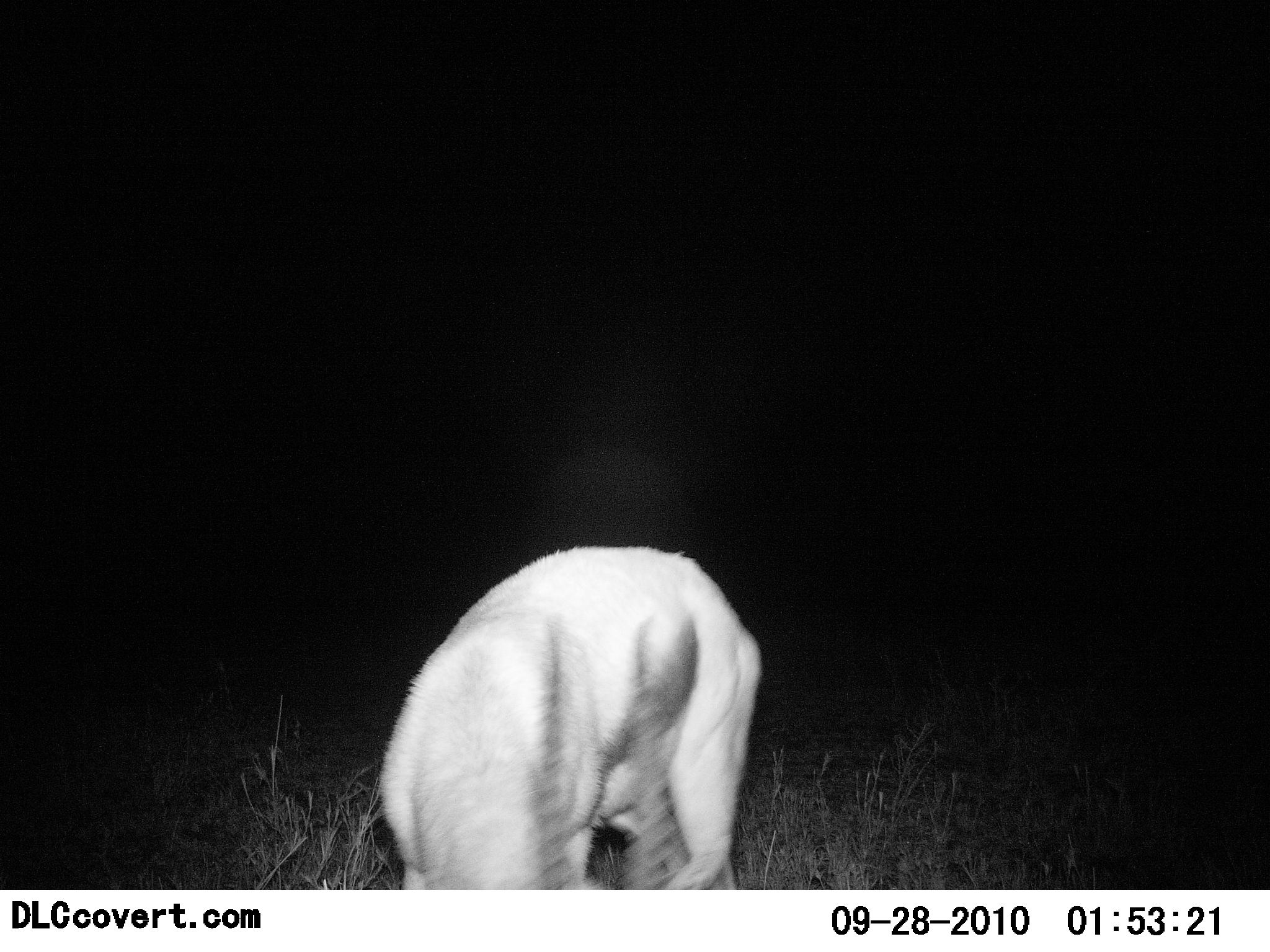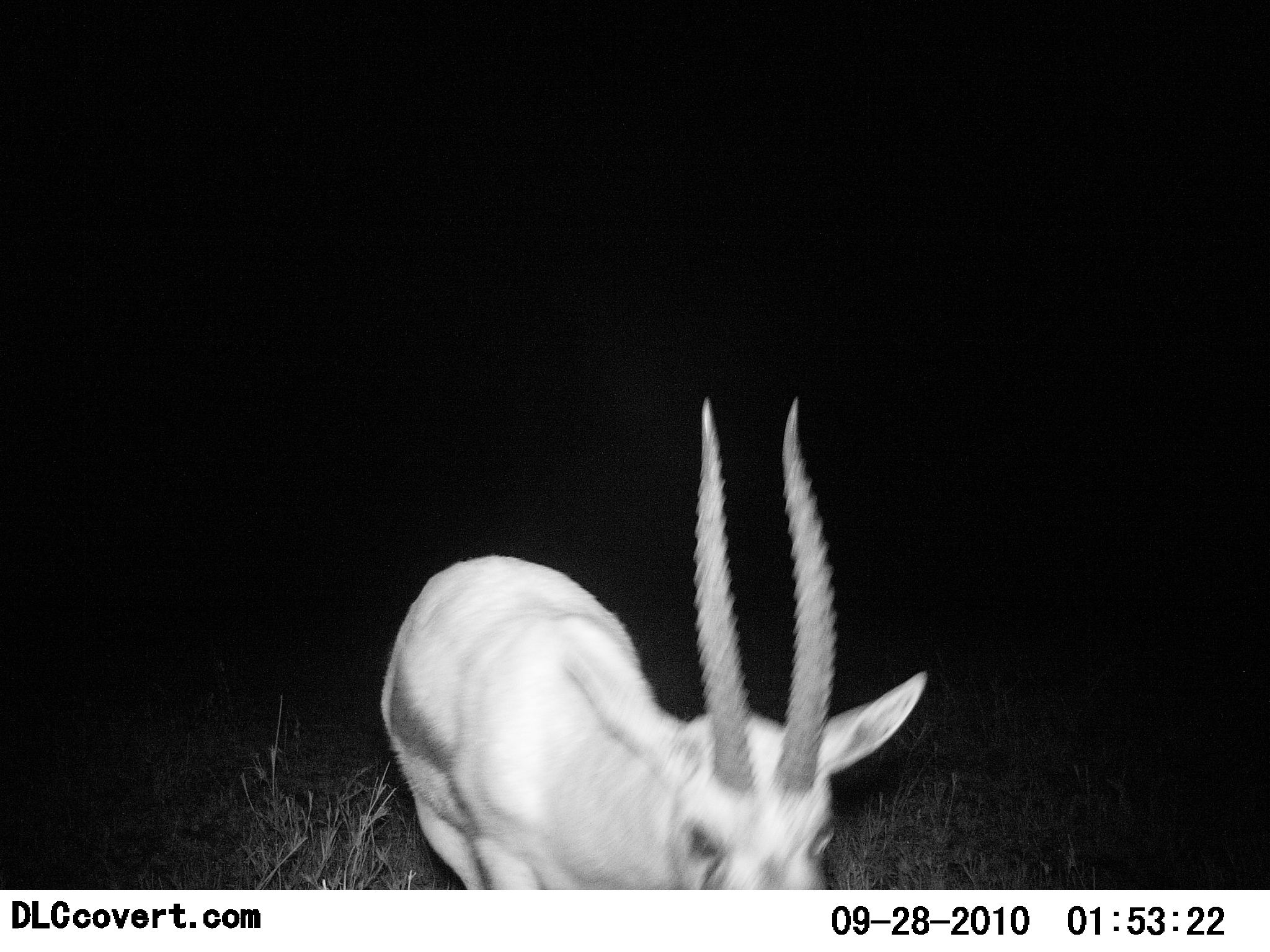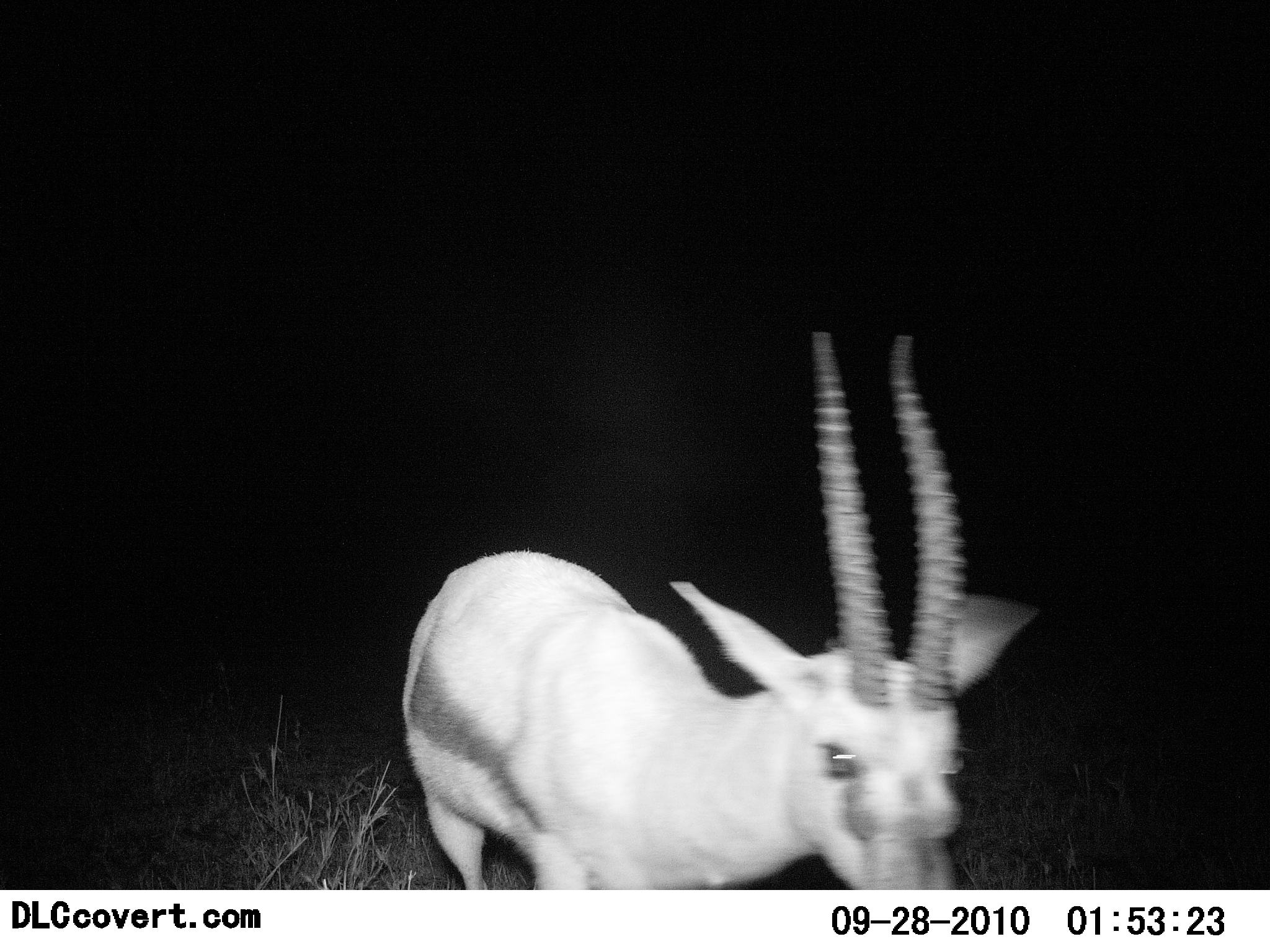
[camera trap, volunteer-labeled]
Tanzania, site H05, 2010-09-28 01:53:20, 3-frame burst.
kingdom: Animalia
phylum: Chordata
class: Mammalia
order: Artiodactyla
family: Bovidae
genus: Eudorcas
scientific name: Eudorcas thomsonii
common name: thomson's gazelle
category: gazellethomsons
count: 1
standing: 67%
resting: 0%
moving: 33%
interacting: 13%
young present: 0%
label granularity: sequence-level